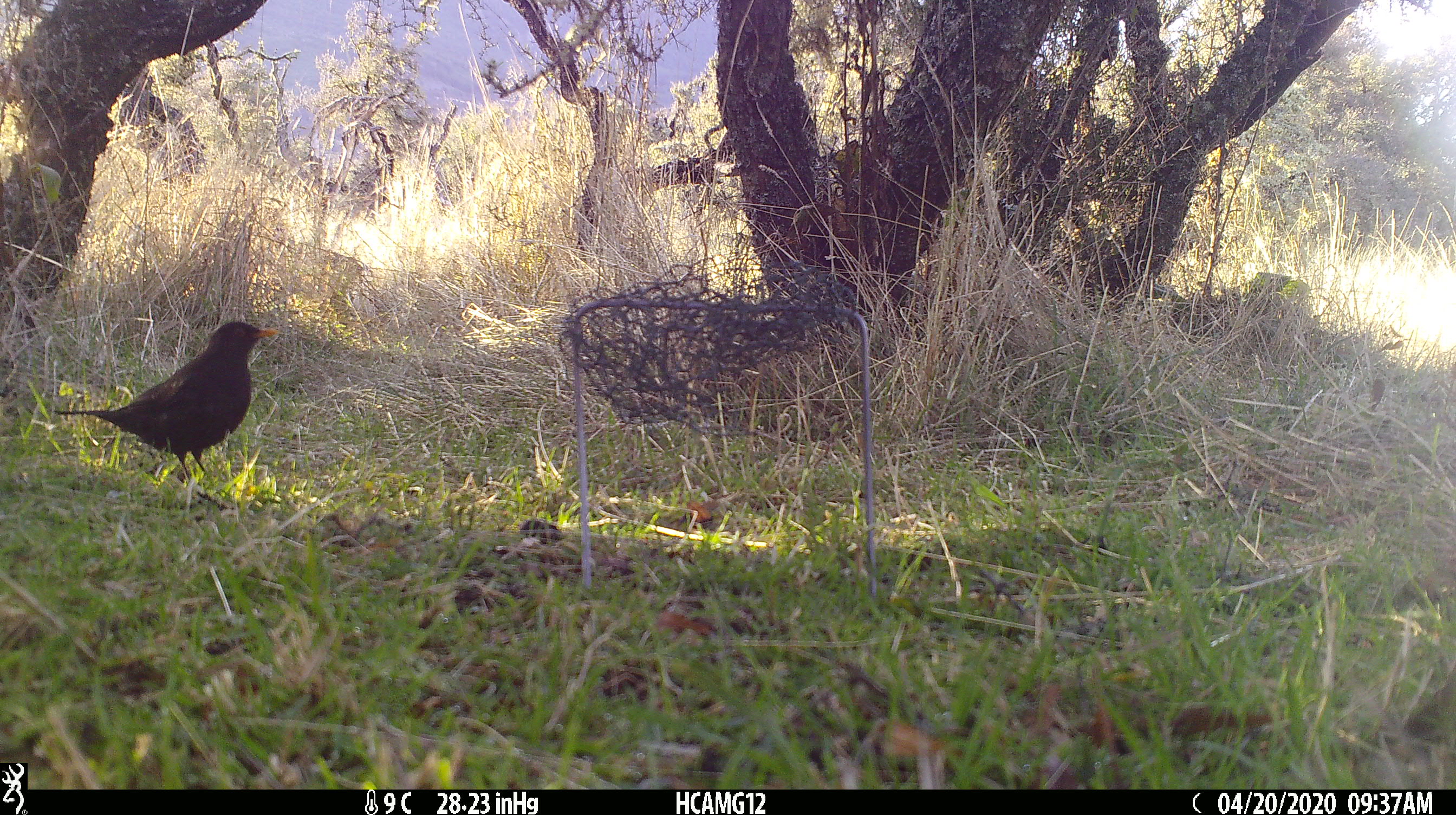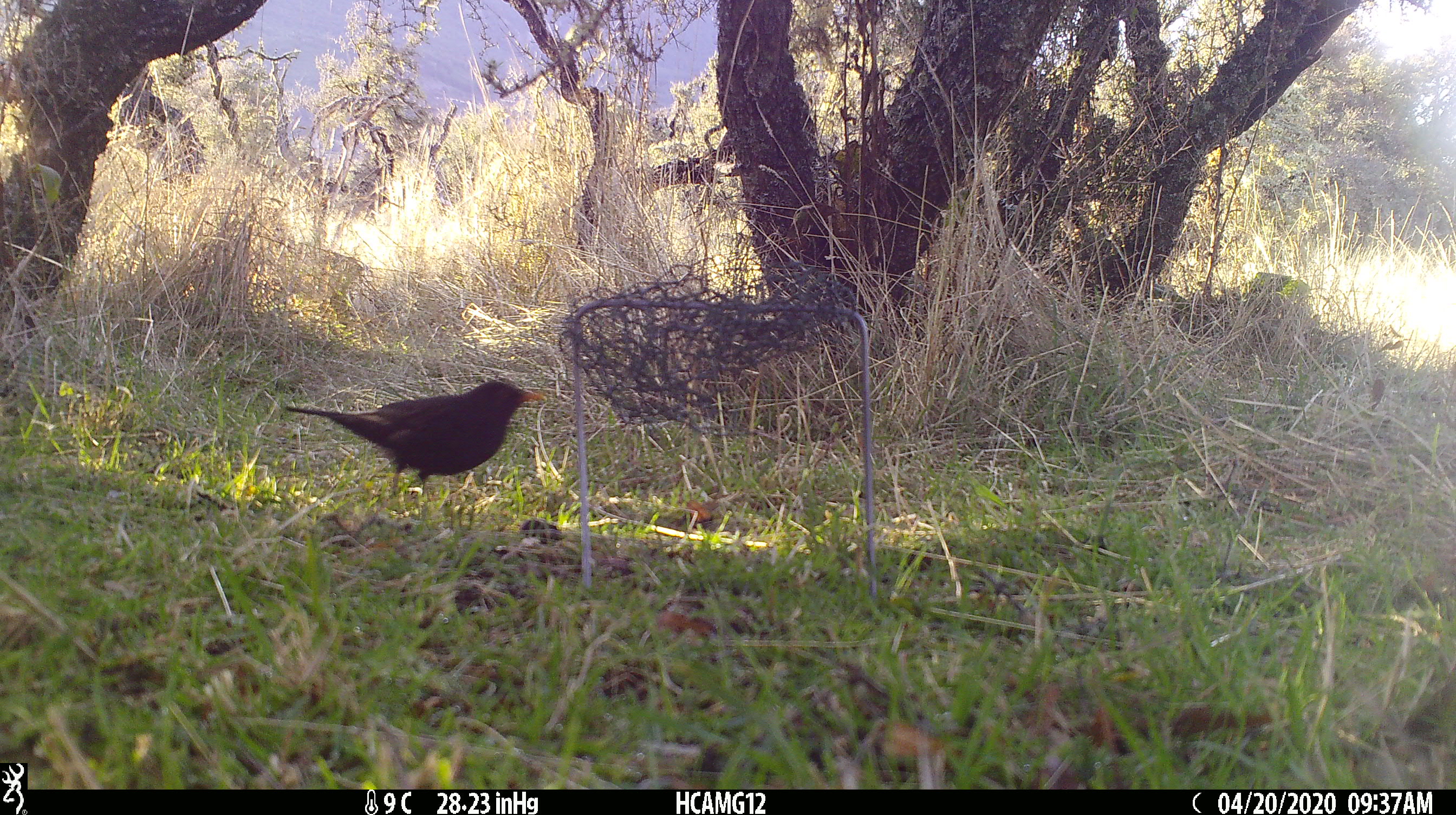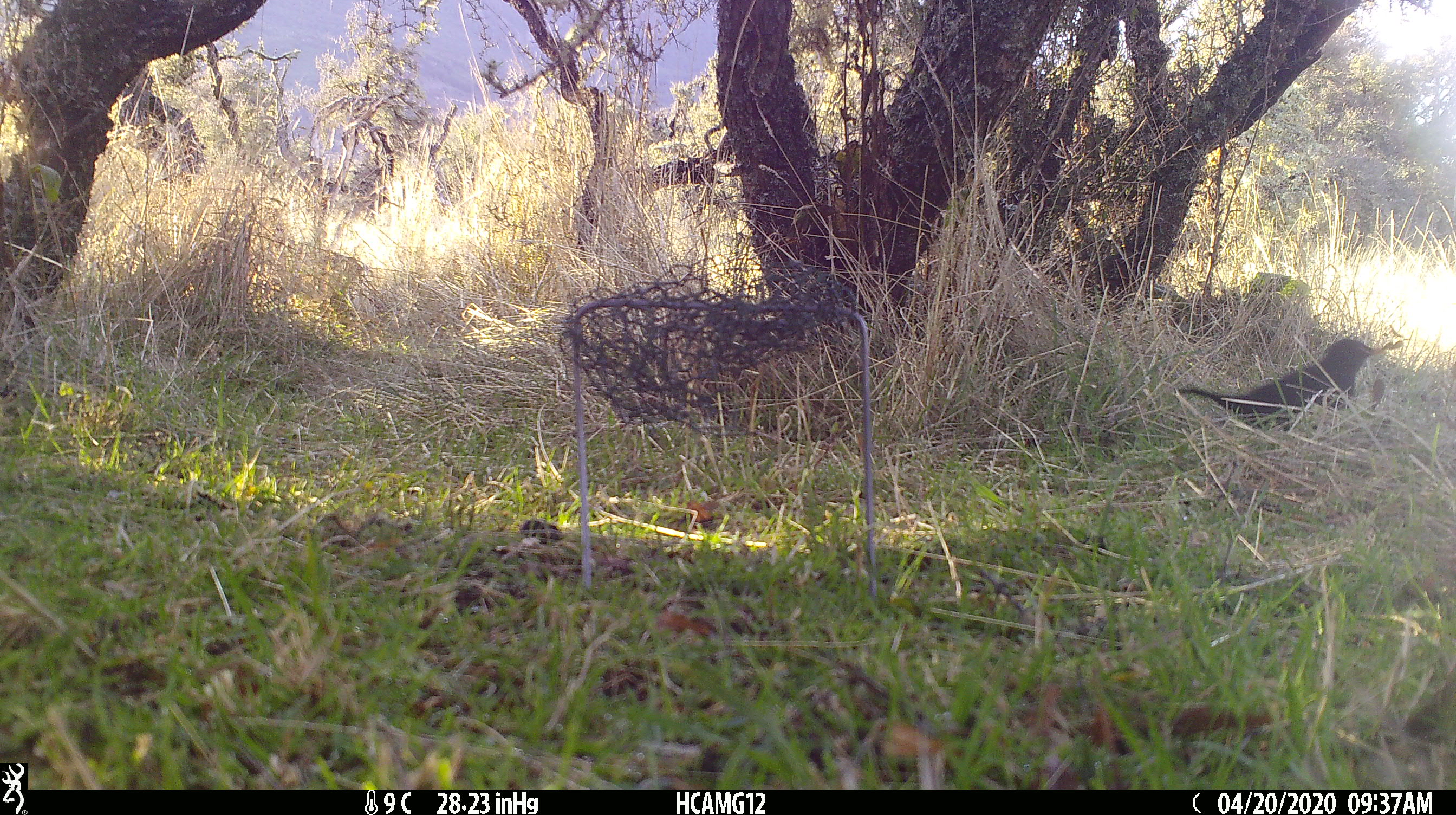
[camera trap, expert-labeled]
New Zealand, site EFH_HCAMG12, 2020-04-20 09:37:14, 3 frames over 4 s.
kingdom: Animalia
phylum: Chordata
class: Aves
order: Passeriformes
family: Turdidae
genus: Turdus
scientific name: Turdus merula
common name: eurasian blackbird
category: blackbird